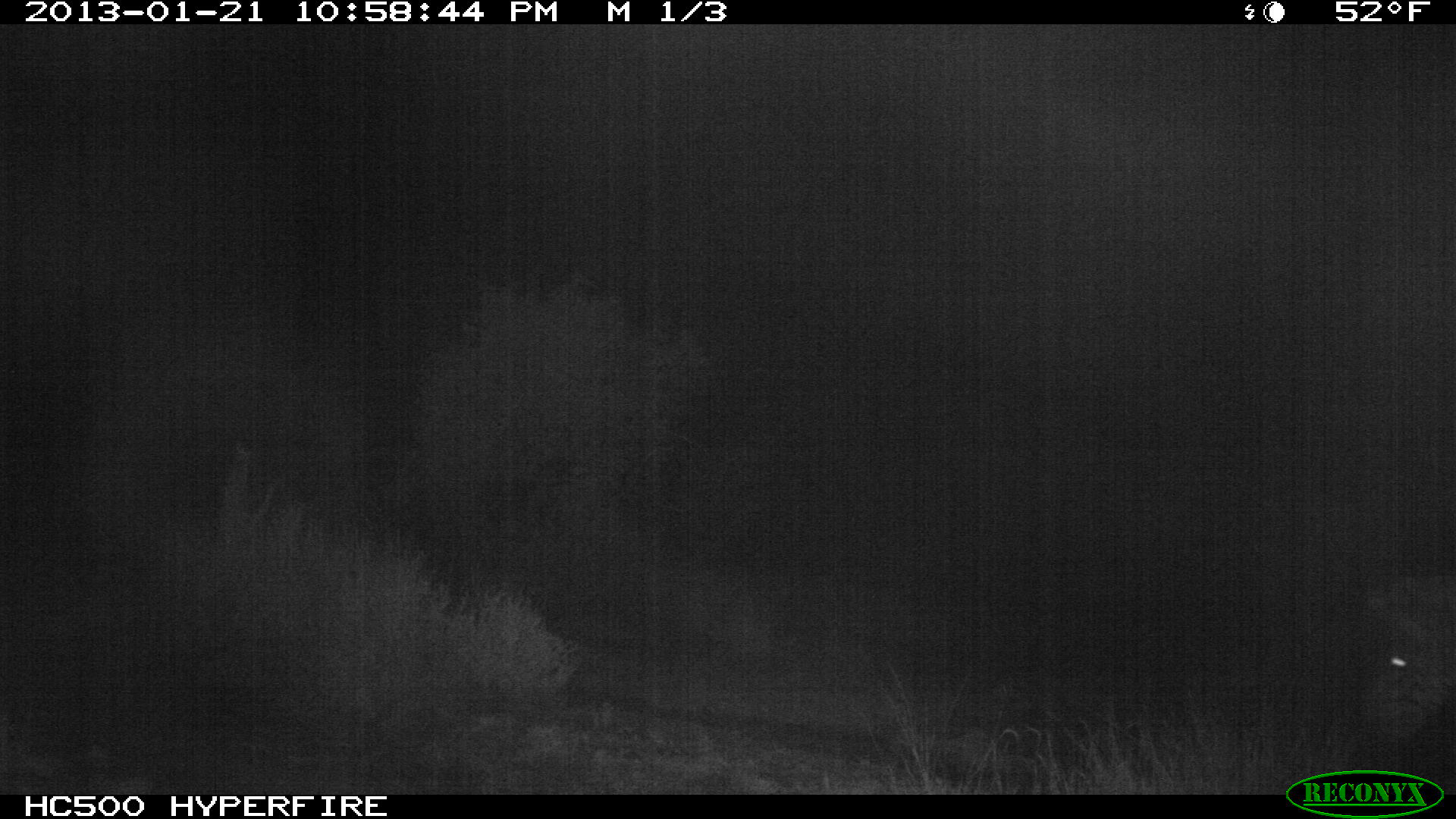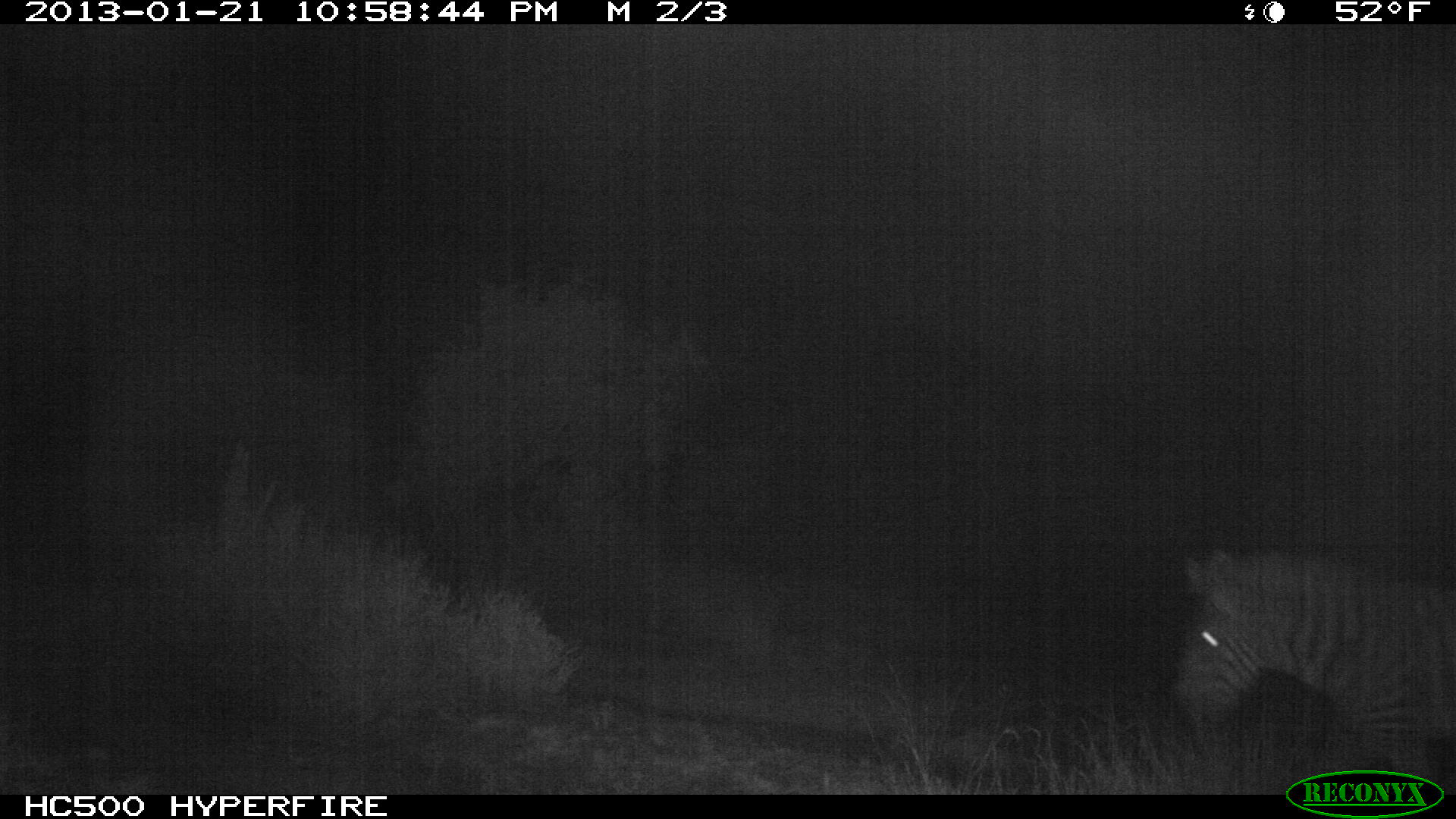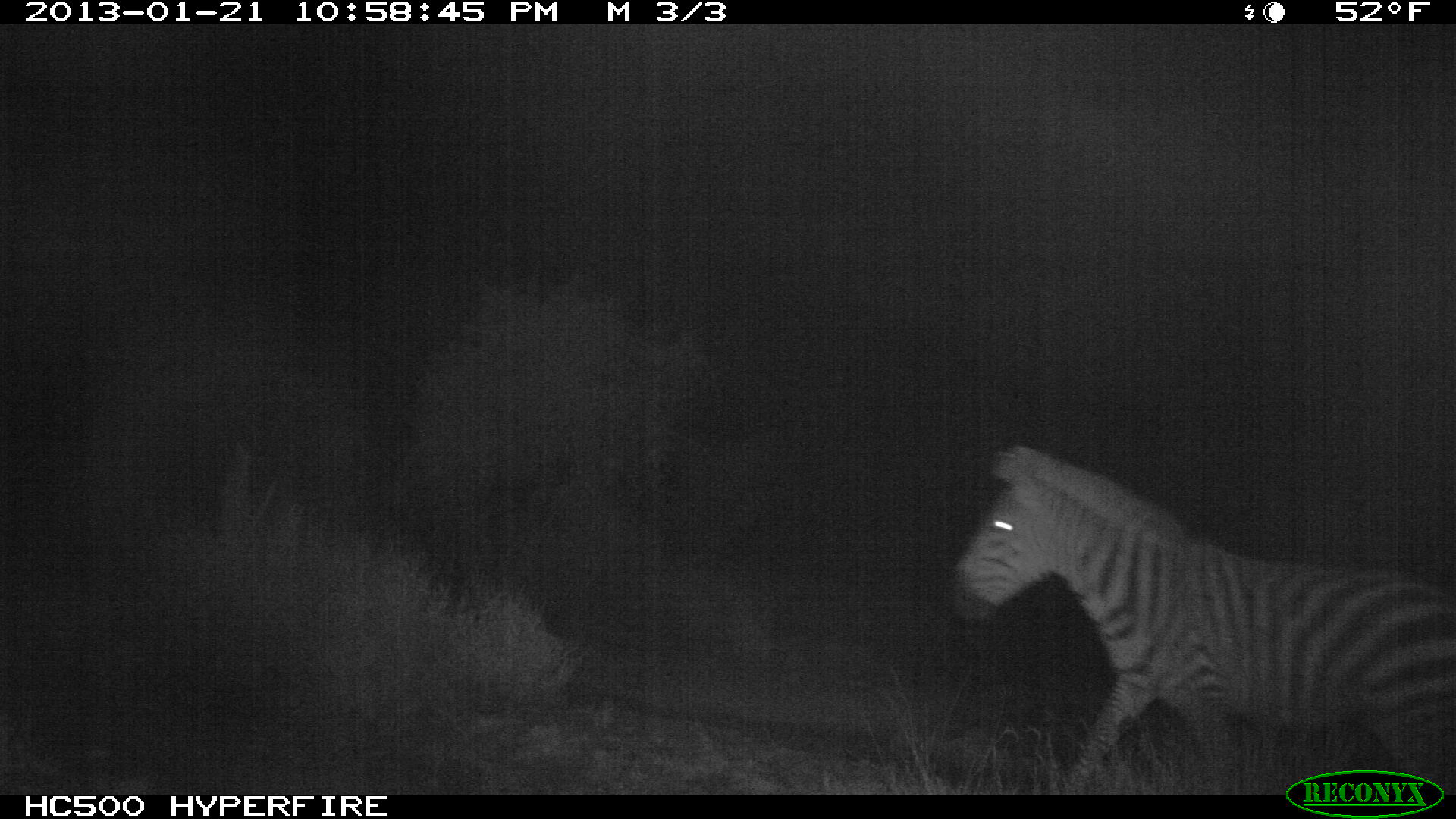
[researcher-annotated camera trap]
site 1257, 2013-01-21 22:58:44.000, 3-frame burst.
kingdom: Animalia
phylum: Chordata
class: Mammalia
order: Perissodactyla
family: Equidae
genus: Equus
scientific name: Equus quagga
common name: plains zebra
Equus quagga (plains zebra), count 1.